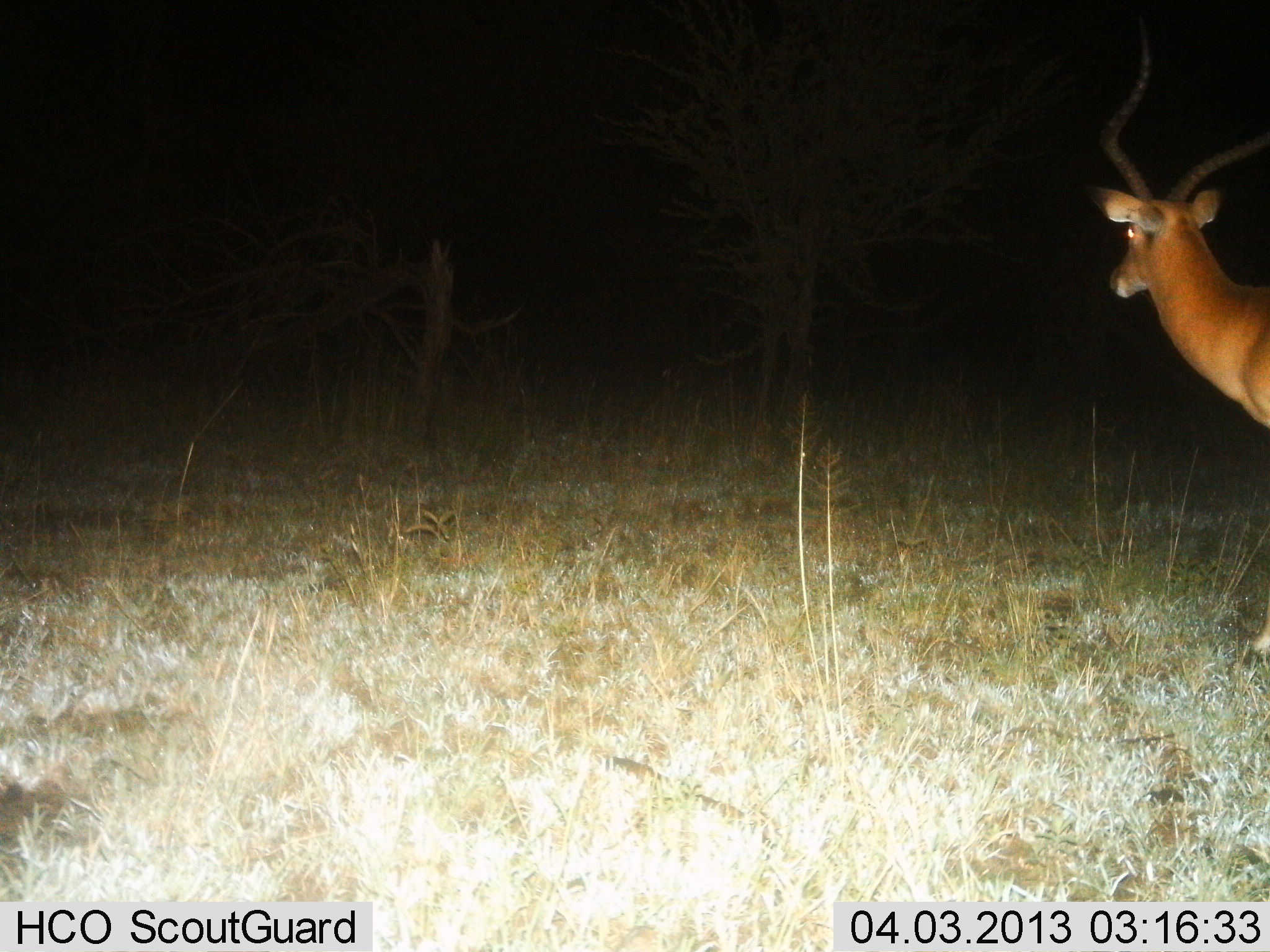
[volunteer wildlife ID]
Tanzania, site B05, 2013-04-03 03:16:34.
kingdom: Animalia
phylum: Chordata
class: Mammalia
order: Artiodactyla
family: Bovidae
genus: Aepyceros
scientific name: Aepyceros melampus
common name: impala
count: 1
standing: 88%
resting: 0%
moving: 12%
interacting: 0%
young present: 0%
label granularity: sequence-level